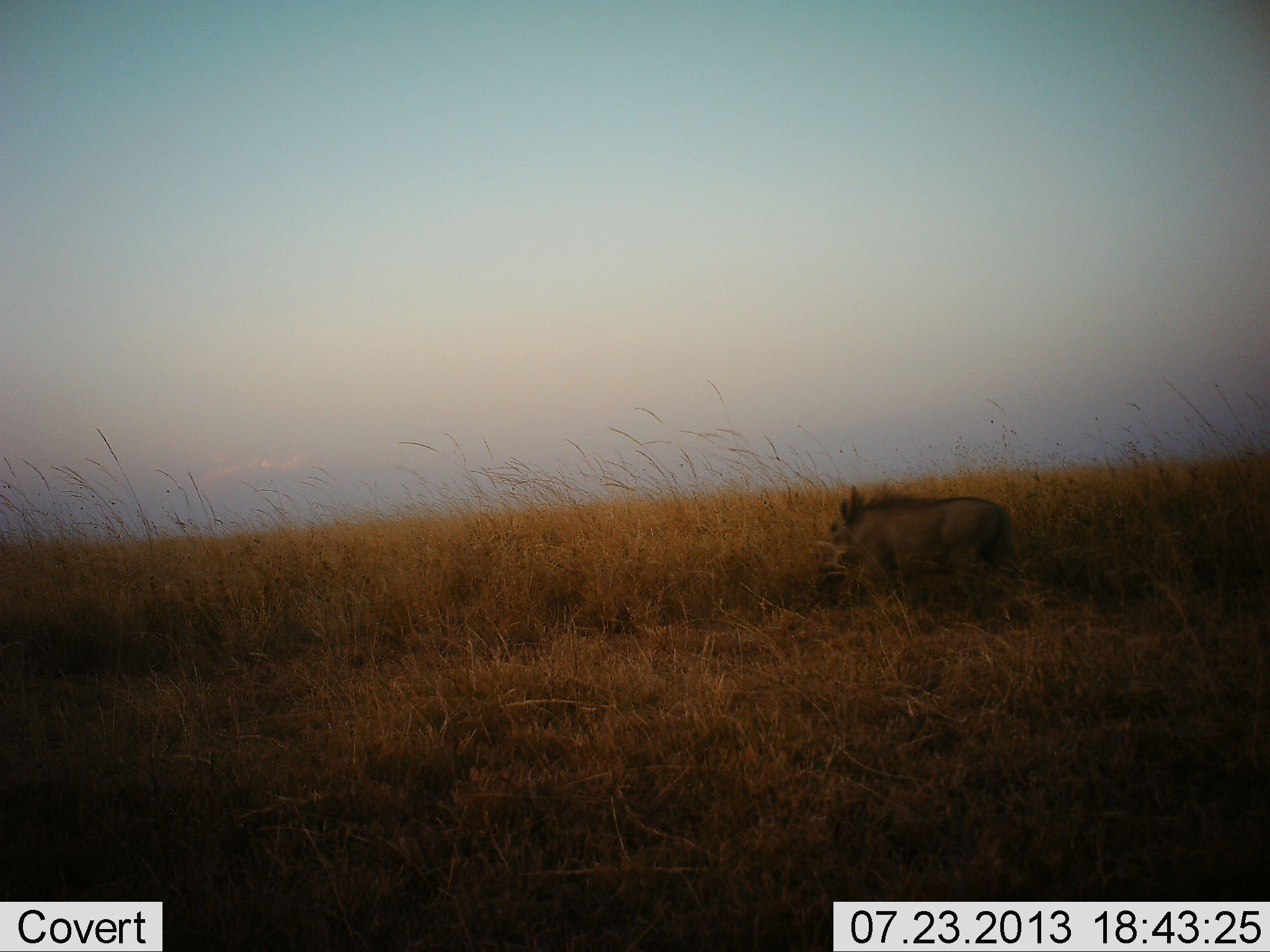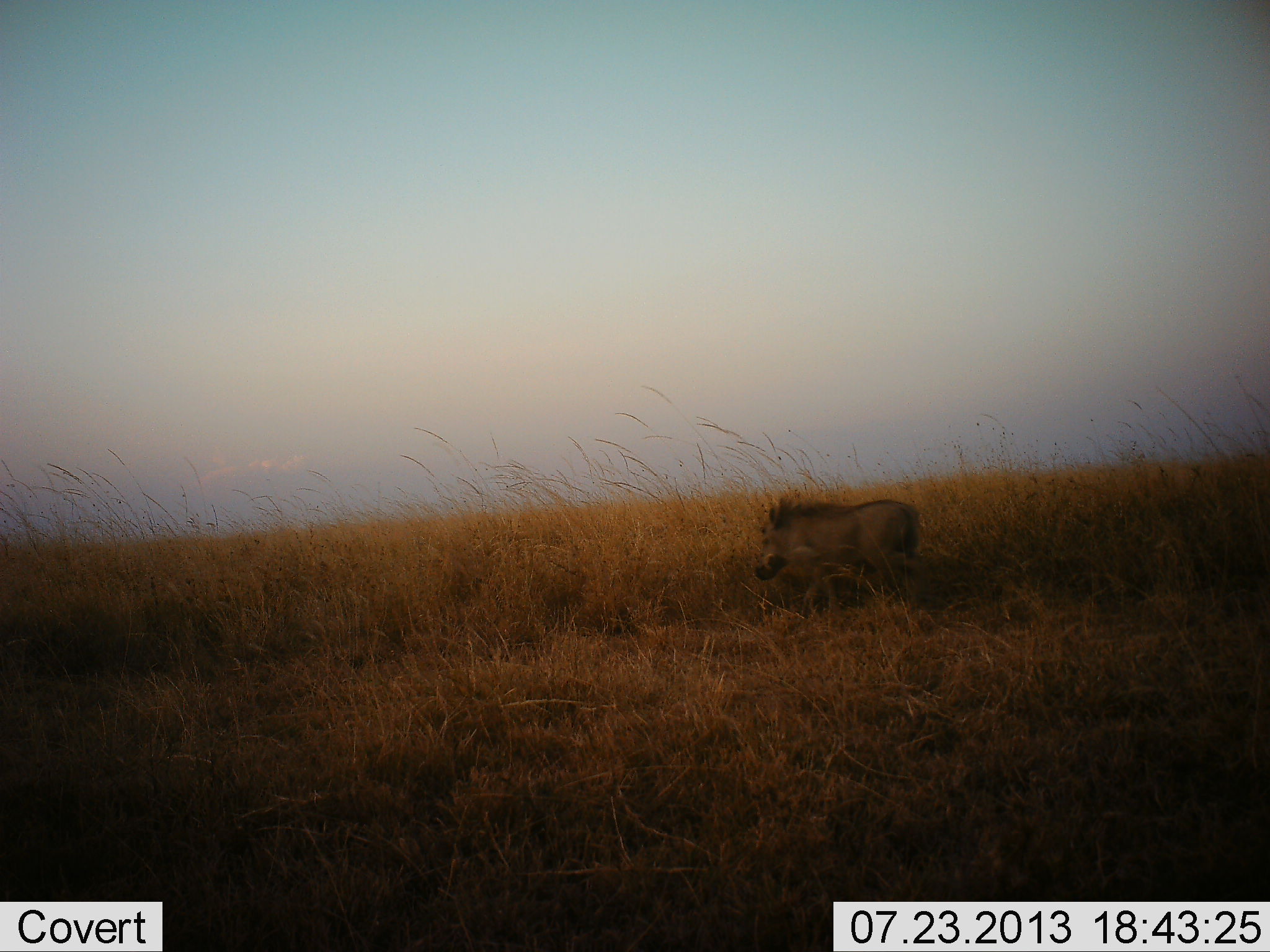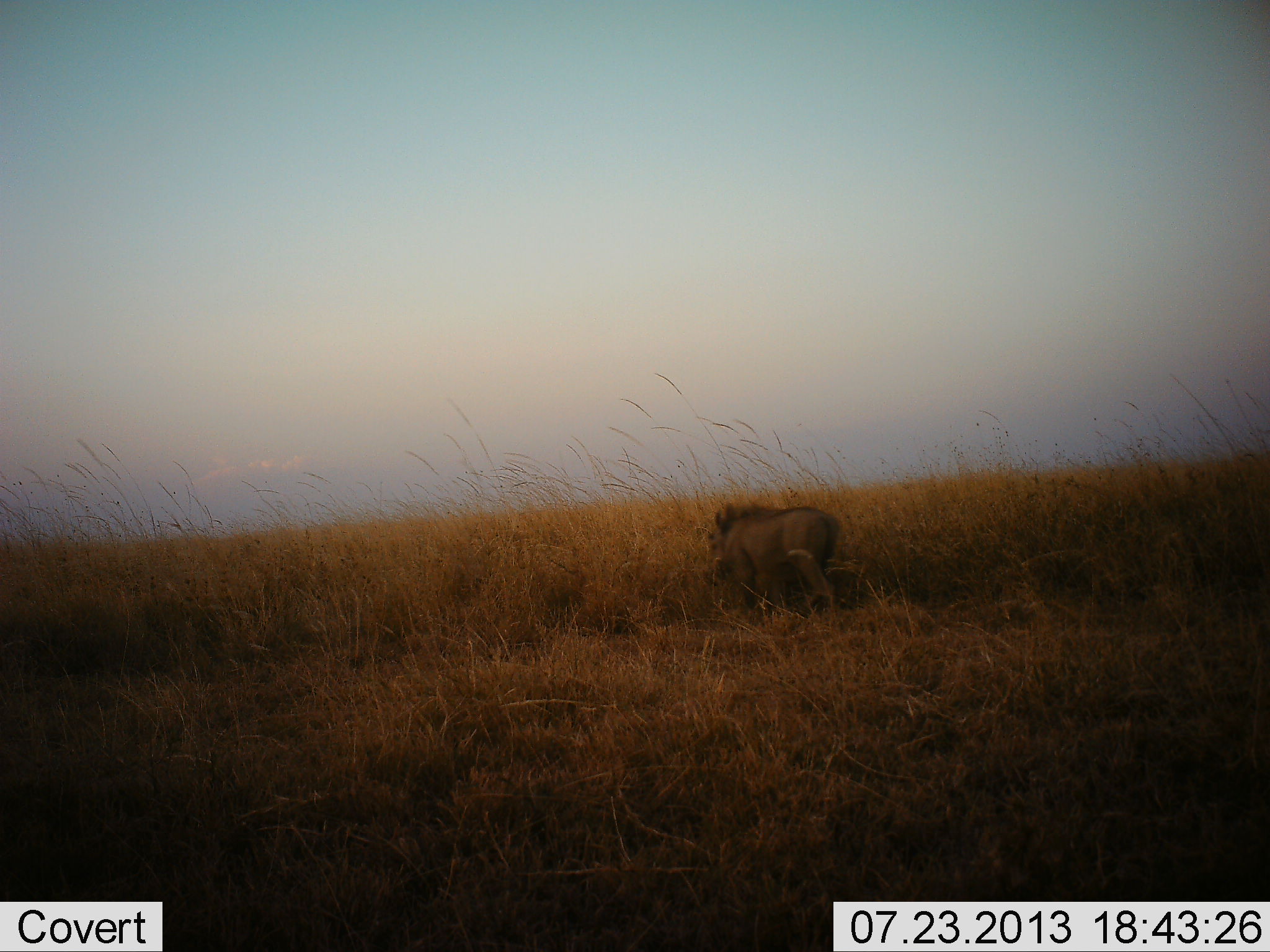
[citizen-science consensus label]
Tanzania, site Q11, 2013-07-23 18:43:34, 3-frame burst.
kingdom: Animalia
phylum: Chordata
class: Mammalia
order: Artiodactyla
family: Suidae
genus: Phacochoerus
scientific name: Phacochoerus africanus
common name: warthog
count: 1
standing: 3%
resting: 0%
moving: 97%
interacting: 0%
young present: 0%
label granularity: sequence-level